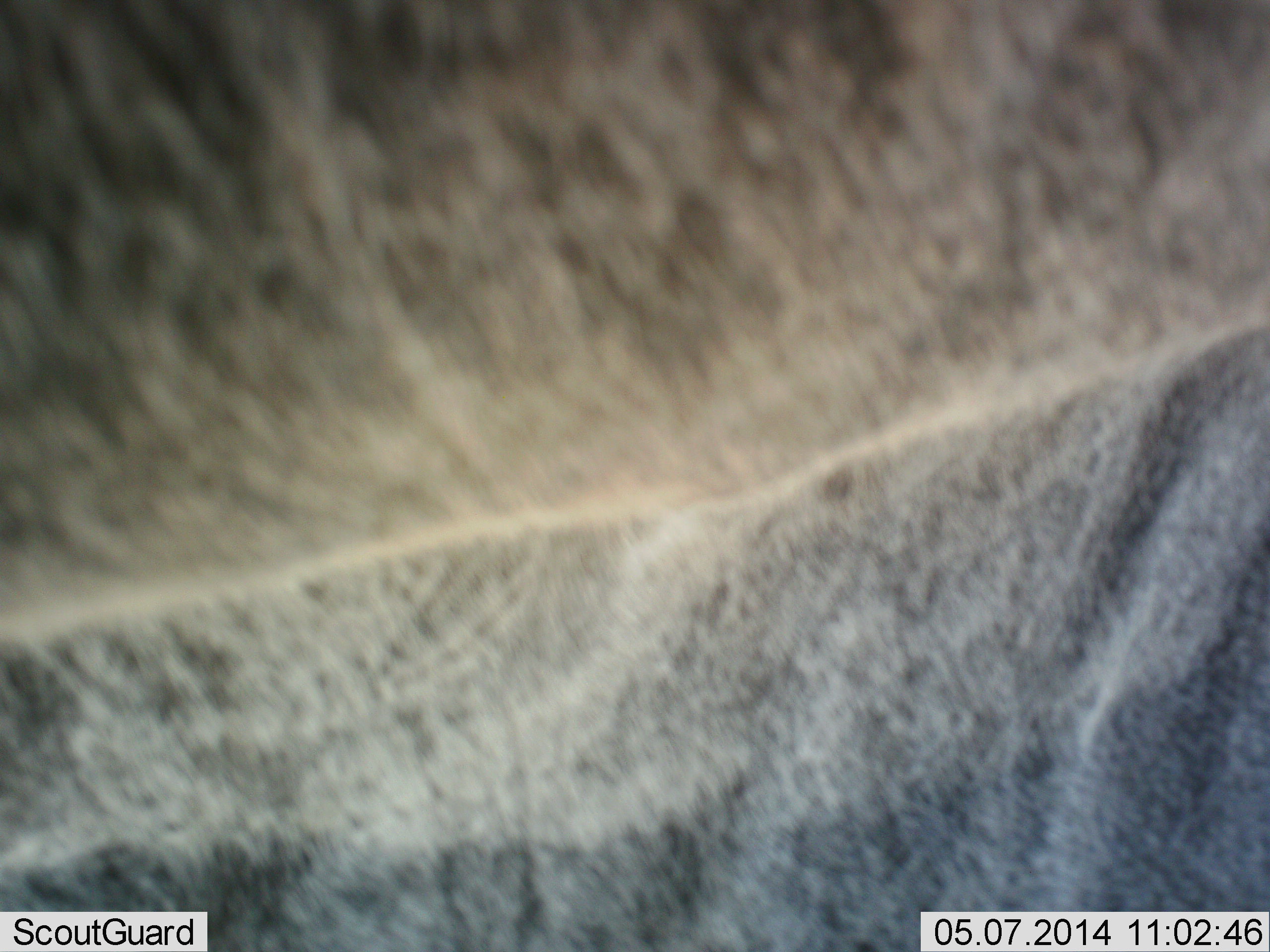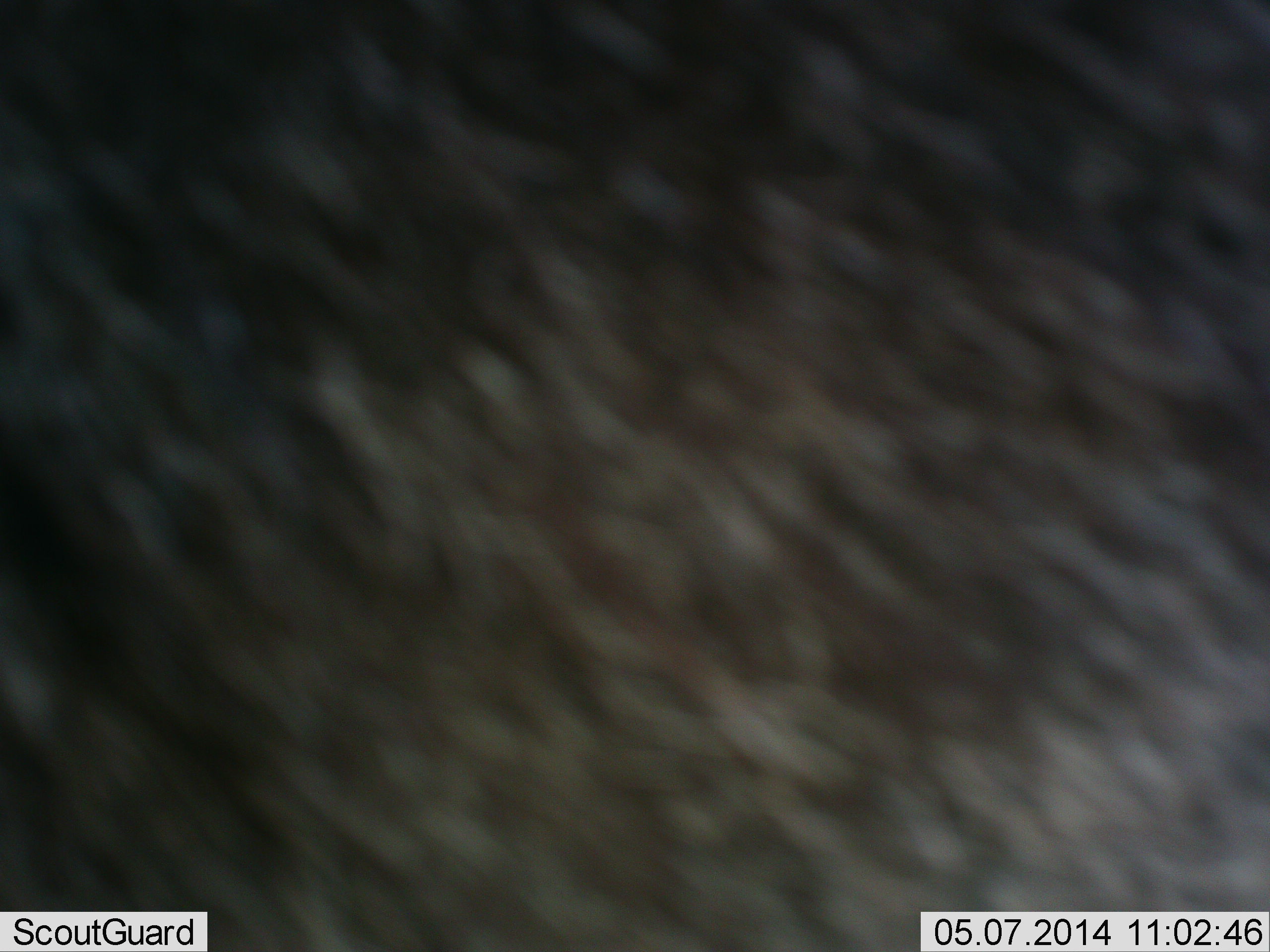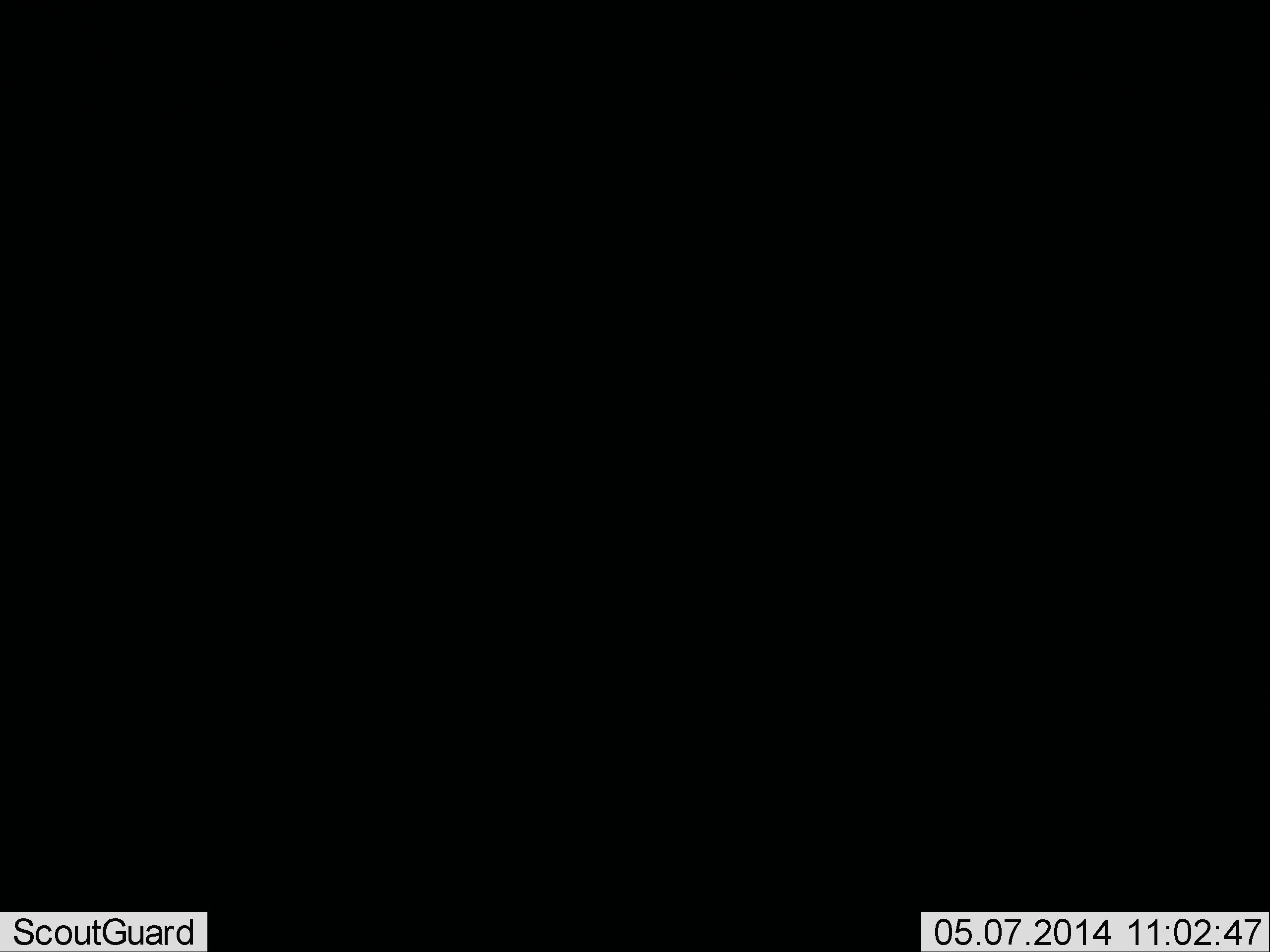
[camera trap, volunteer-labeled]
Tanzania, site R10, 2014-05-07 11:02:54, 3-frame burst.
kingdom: Animalia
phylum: Chordata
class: Mammalia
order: Artiodactyla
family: Bovidae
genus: Connochaetes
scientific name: Connochaetes taurinus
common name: blue wildebeest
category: wildebeest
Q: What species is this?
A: Wildebeest (blue wildebeest) (Connochaetes taurinus).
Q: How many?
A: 1.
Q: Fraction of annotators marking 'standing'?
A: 56%.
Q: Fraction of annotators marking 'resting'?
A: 11%.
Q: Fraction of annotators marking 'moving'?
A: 33%.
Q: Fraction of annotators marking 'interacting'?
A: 0%.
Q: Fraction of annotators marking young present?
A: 0%.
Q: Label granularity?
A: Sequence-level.